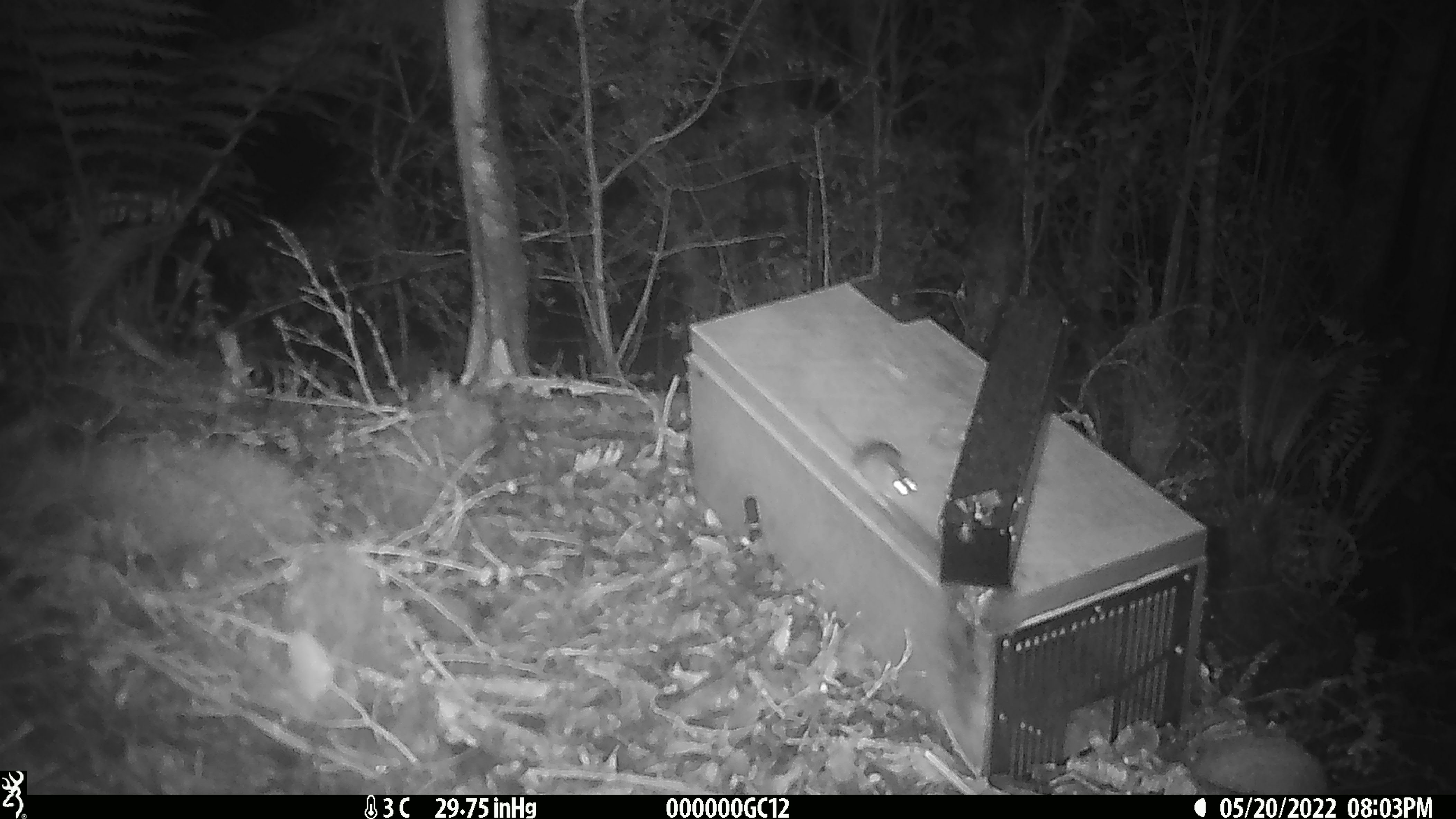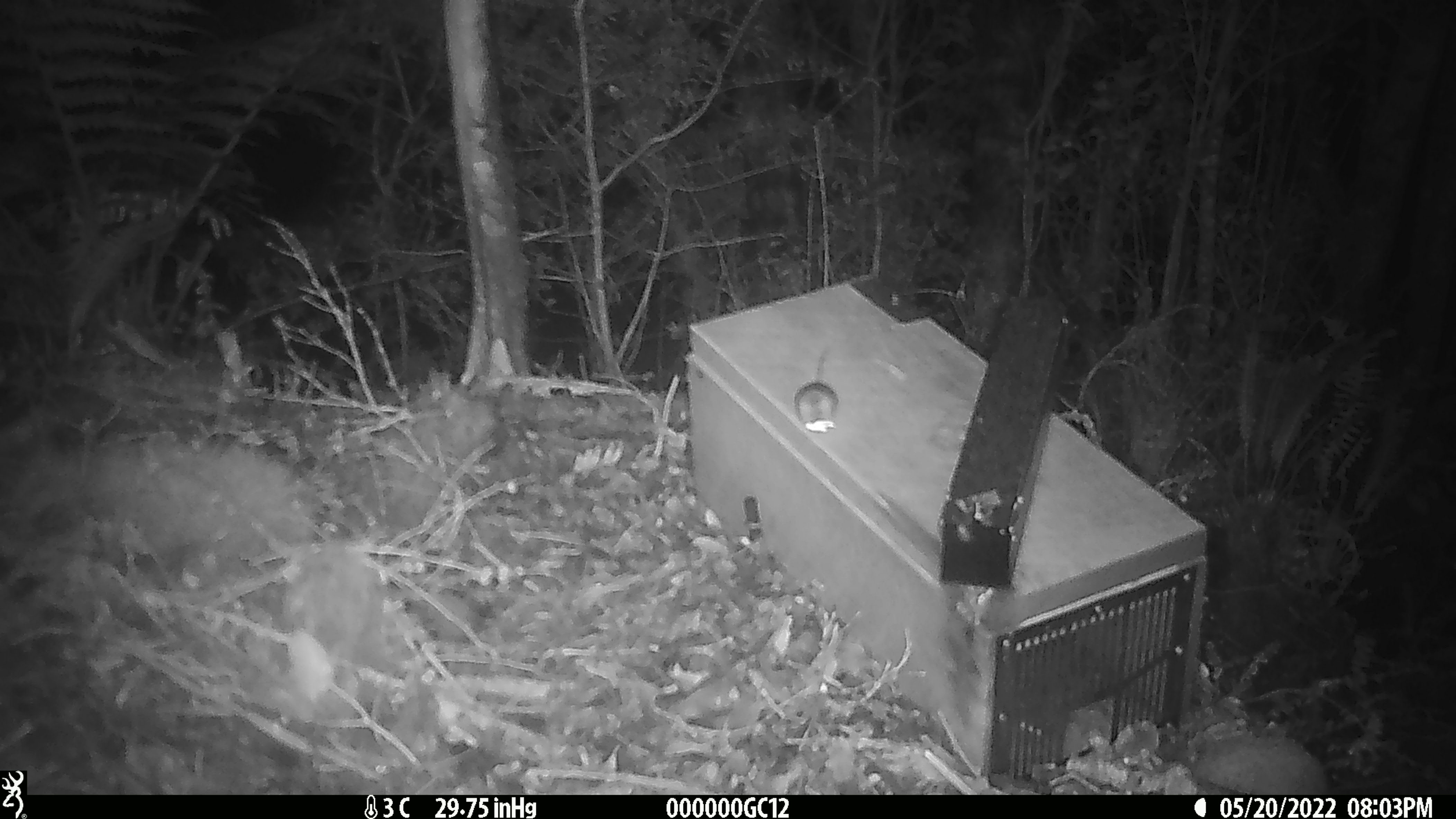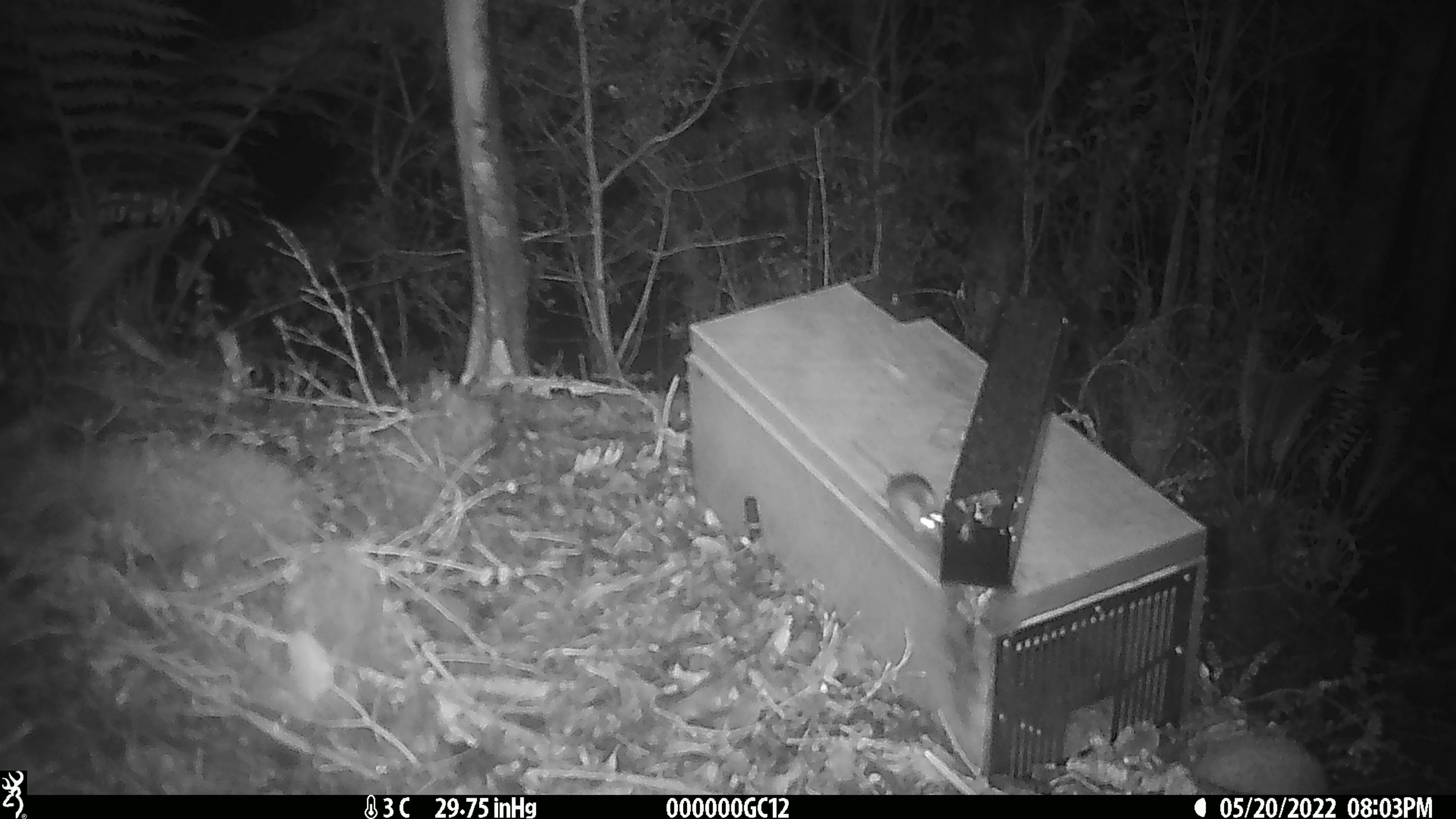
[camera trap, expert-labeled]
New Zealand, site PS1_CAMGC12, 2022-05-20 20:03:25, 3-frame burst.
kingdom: Animalia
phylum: Chordata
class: Mammalia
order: Rodentia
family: Muridae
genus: Mus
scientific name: Mus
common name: mouse